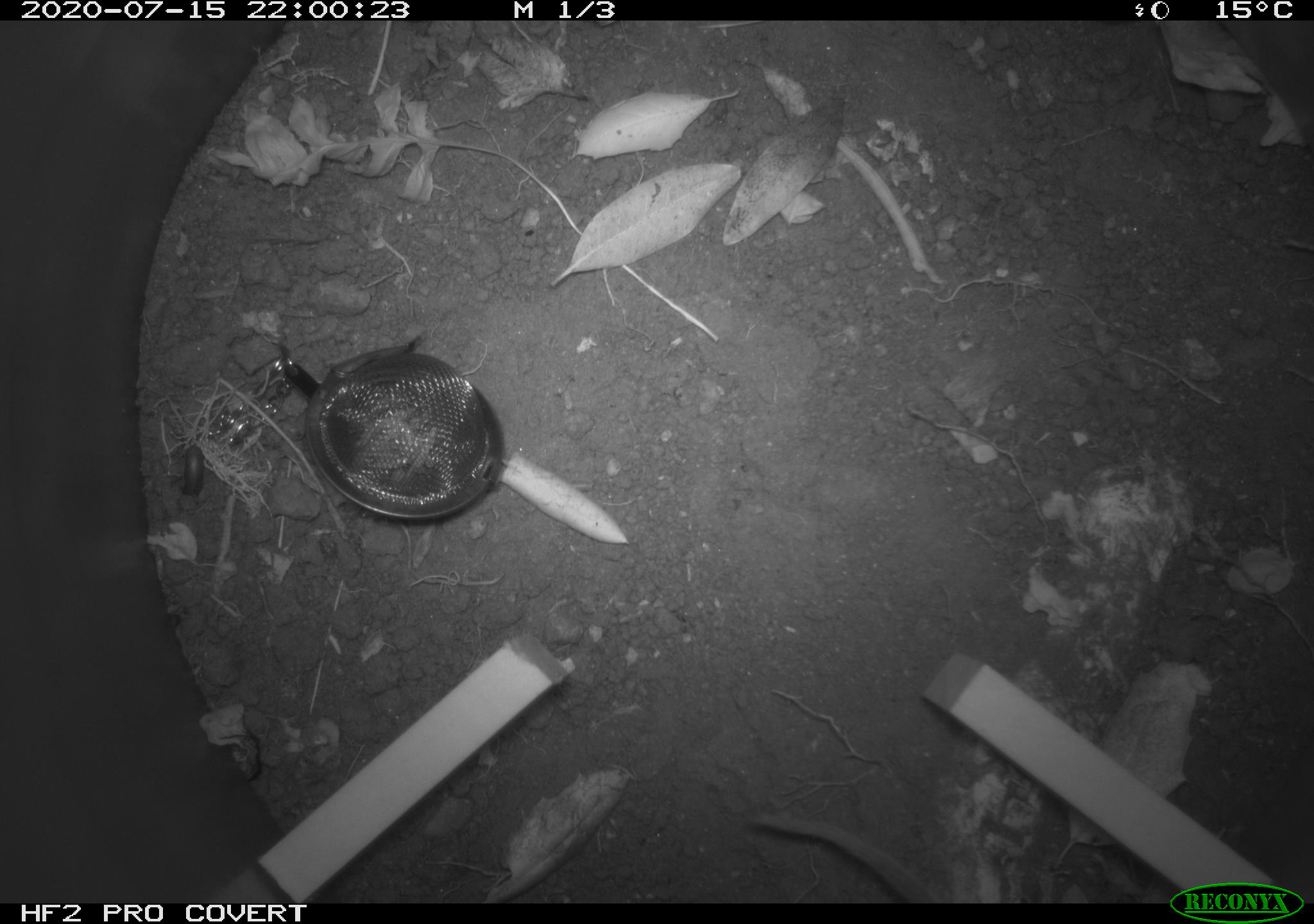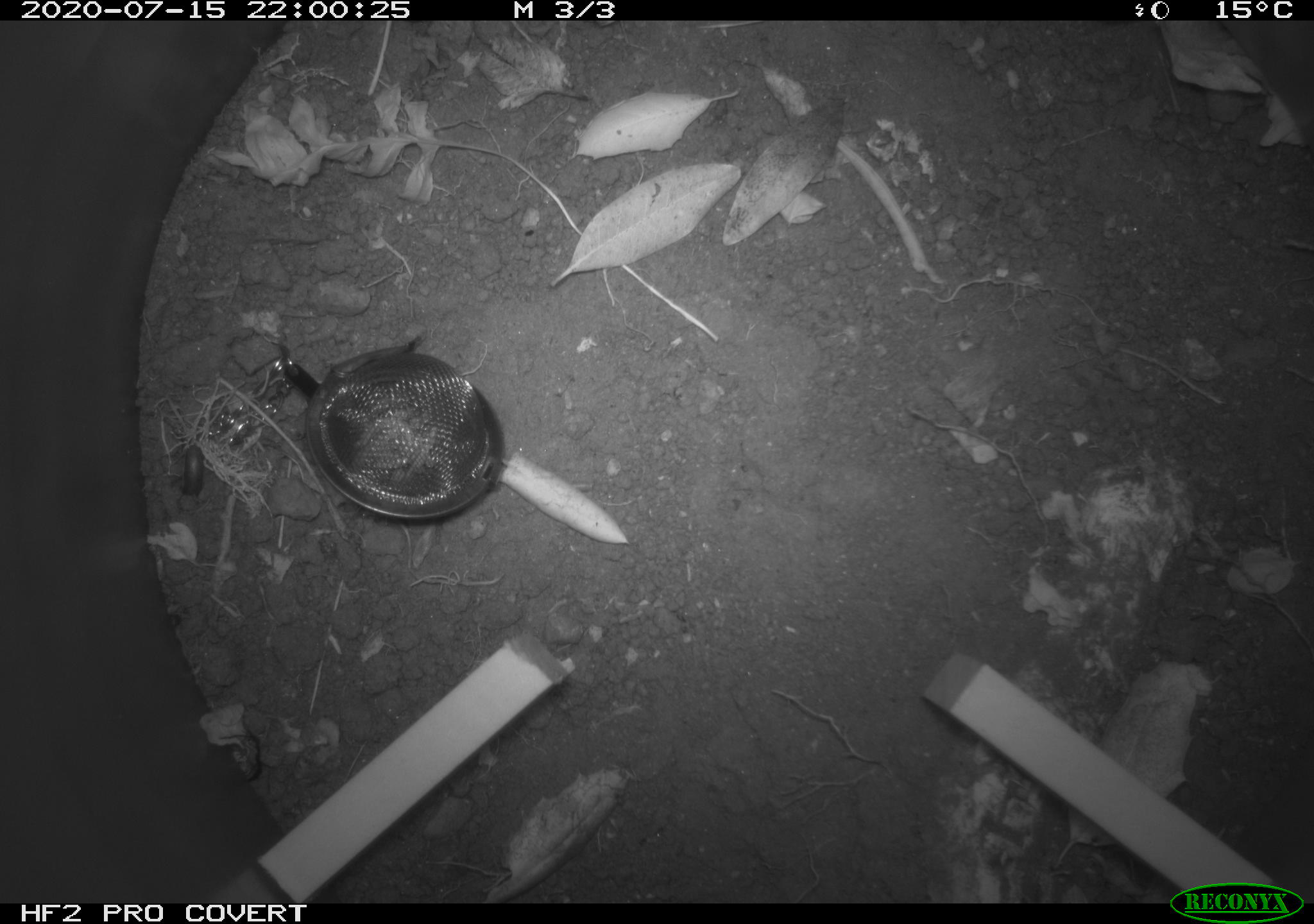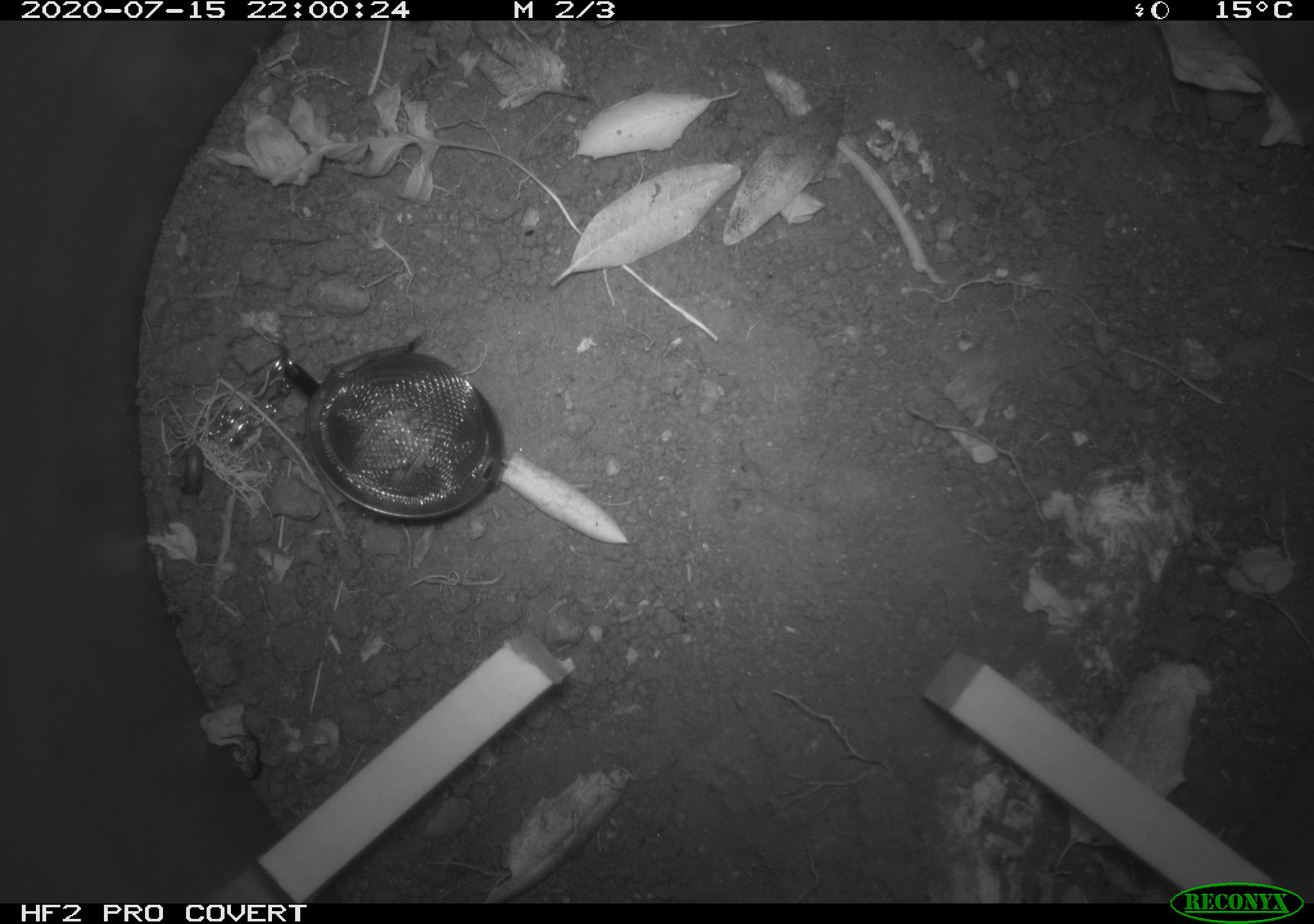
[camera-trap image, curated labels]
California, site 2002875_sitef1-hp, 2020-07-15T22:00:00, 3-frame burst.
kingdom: Animalia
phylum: Chordata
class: Mammalia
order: Rodentia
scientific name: Rodentia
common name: rodent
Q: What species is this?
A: Rodent (Rodentia).